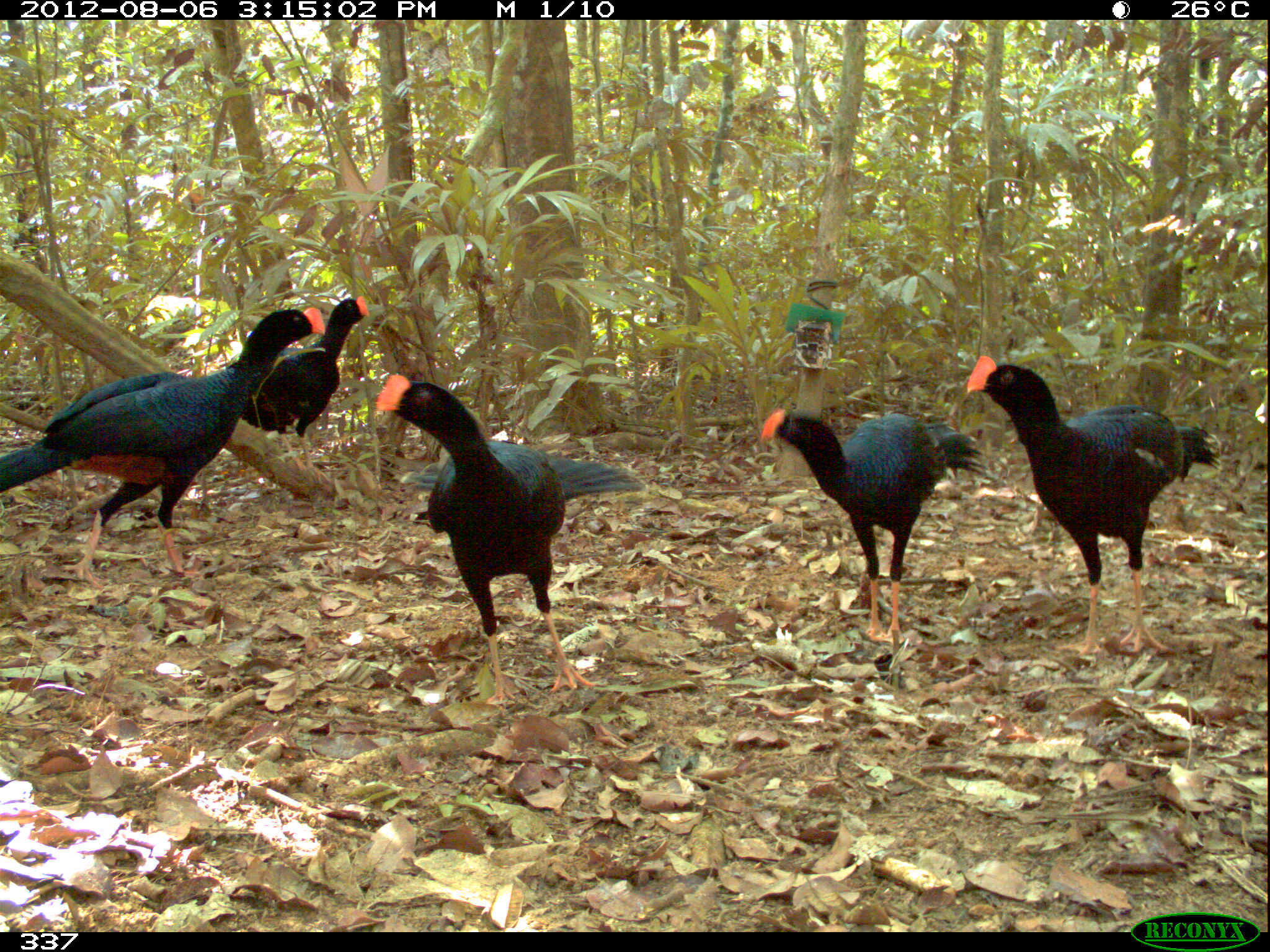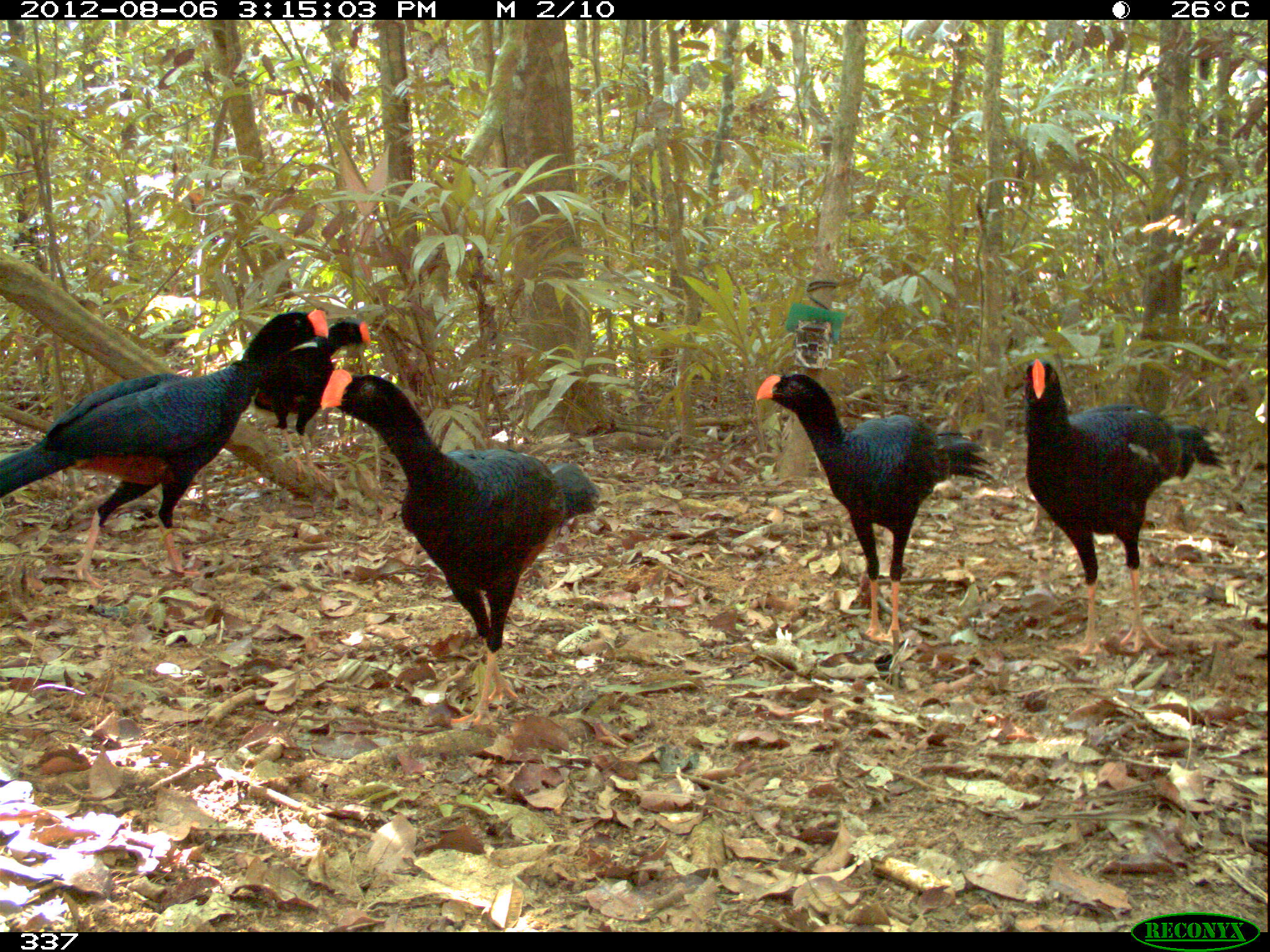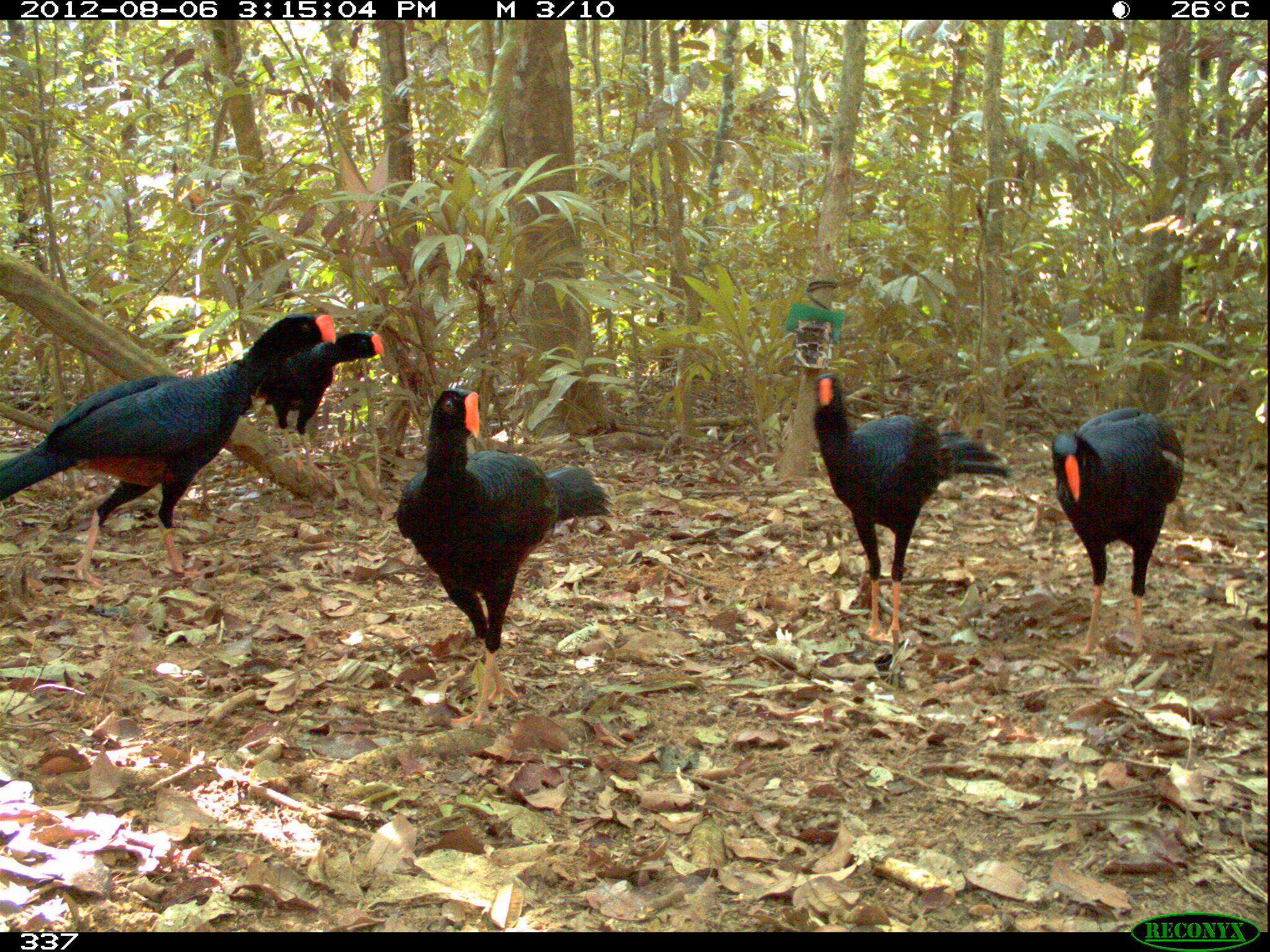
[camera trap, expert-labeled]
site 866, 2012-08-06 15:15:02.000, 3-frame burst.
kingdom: Animalia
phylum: Chordata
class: Aves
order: Galliformes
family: Cracidae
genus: Mitu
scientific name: Mitu tuberosum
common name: razor-billed curassow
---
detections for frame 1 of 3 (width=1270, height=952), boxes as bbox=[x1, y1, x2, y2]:
mitu tuberosum: bbox=[1, 303, 326, 585]; bbox=[374, 374, 646, 710]; bbox=[965, 353, 1219, 655]; bbox=[756, 406, 991, 640]; bbox=[226, 296, 371, 484]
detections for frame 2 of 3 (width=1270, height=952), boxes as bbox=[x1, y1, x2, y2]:
mitu tuberosum: bbox=[316, 365, 612, 740]; bbox=[0, 306, 330, 608]; bbox=[752, 369, 998, 644]; bbox=[1021, 358, 1227, 658]; bbox=[242, 312, 371, 487]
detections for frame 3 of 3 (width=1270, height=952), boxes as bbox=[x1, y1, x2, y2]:
mitu tuberosum: bbox=[0, 310, 336, 591]; bbox=[394, 386, 617, 727]; bbox=[809, 371, 1015, 649]; bbox=[1047, 405, 1185, 665]; bbox=[250, 326, 384, 490]